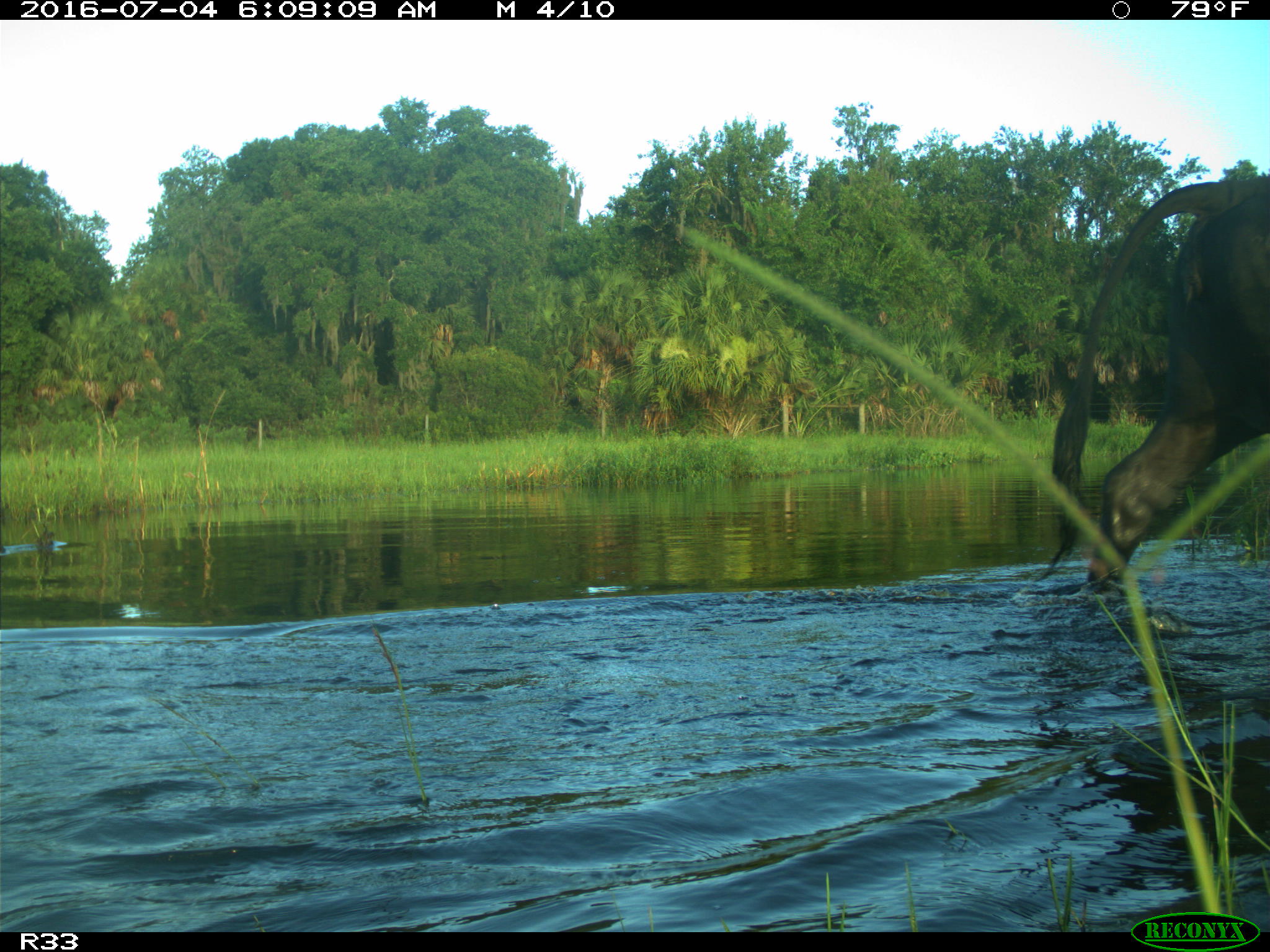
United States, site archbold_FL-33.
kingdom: Animalia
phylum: Chordata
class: Mammalia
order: Artiodactyla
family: Bovidae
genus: Bos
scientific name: Bos taurus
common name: domestic cow